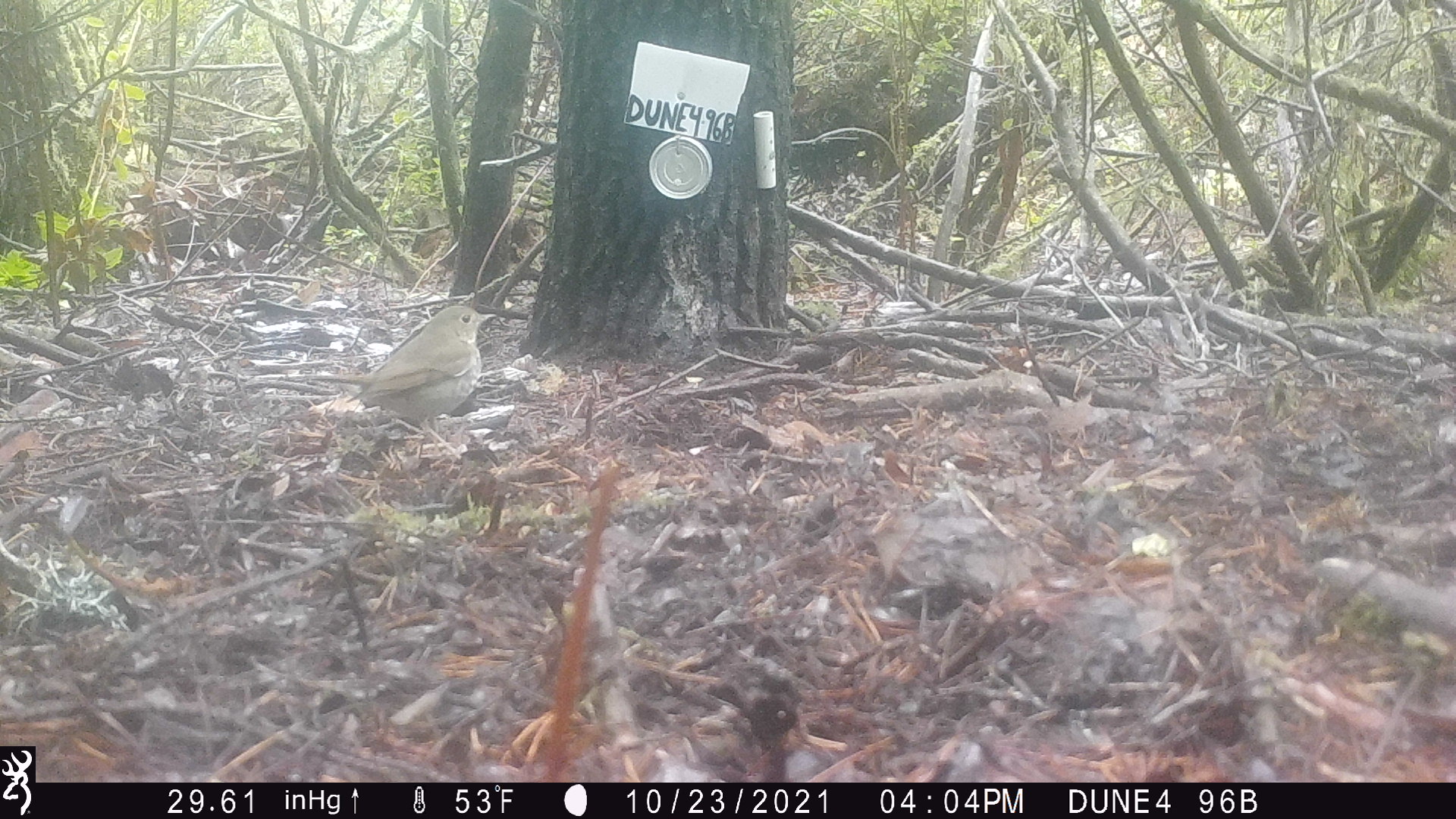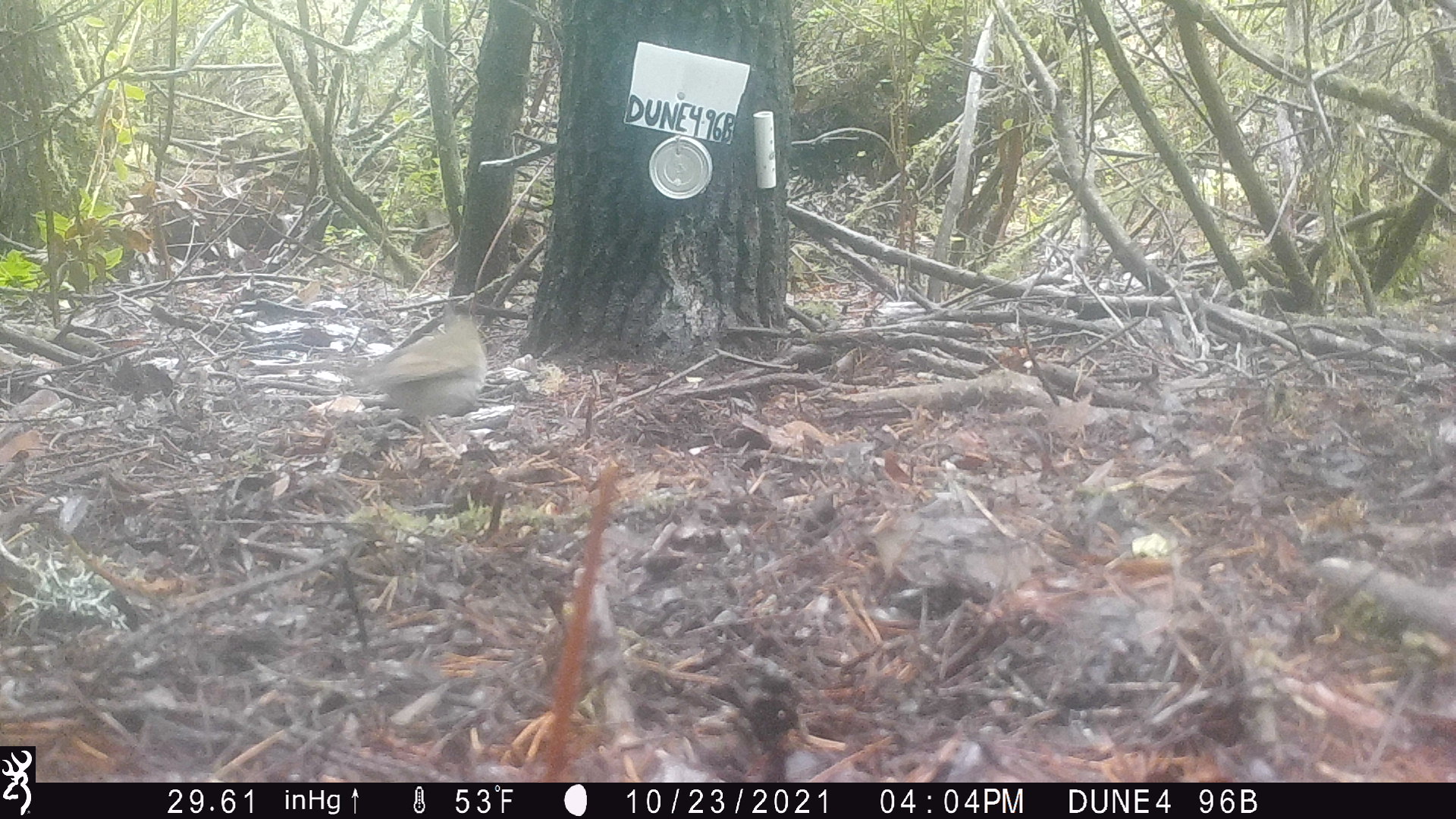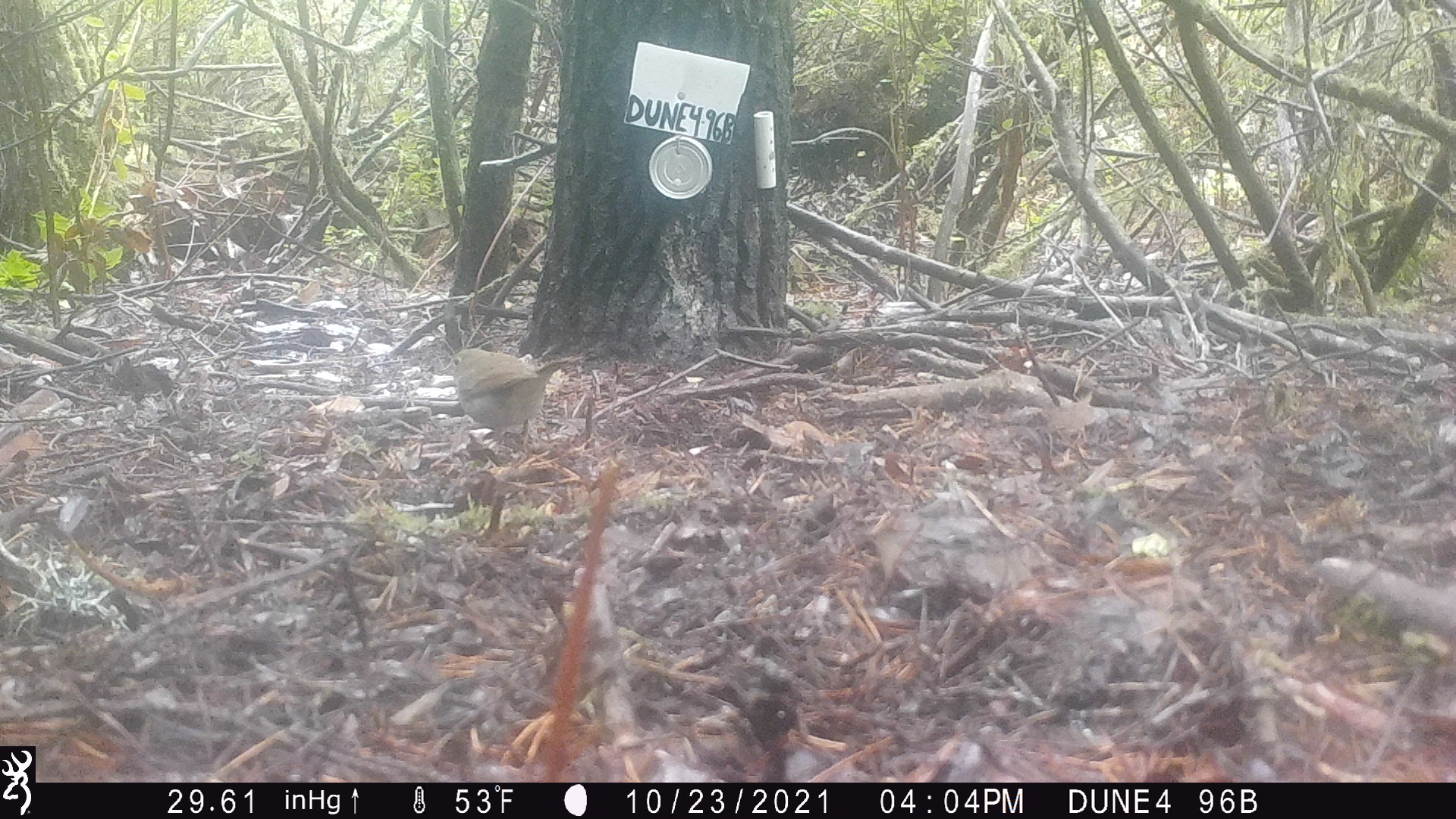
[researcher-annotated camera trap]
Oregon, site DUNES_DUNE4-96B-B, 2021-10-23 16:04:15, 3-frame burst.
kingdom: Animalia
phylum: Chordata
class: Aves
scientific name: Aves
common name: bird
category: other bird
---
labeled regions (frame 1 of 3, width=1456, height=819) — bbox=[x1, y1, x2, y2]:
other bird: bbox=[281, 273, 533, 490]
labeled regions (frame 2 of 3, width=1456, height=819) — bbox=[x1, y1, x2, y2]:
other bird: bbox=[293, 279, 510, 468]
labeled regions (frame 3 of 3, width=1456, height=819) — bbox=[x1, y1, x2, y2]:
other bird: bbox=[399, 321, 618, 499]